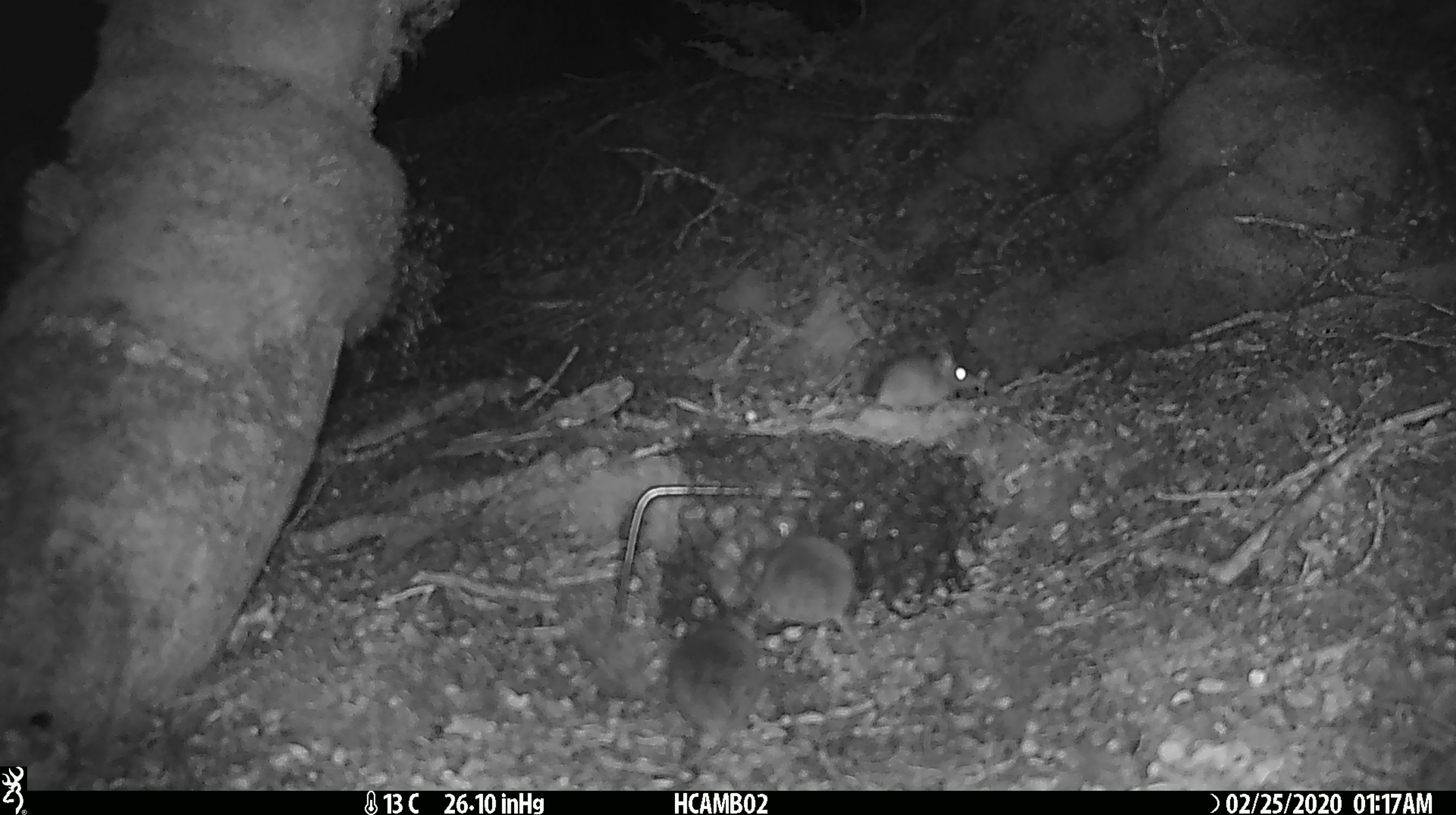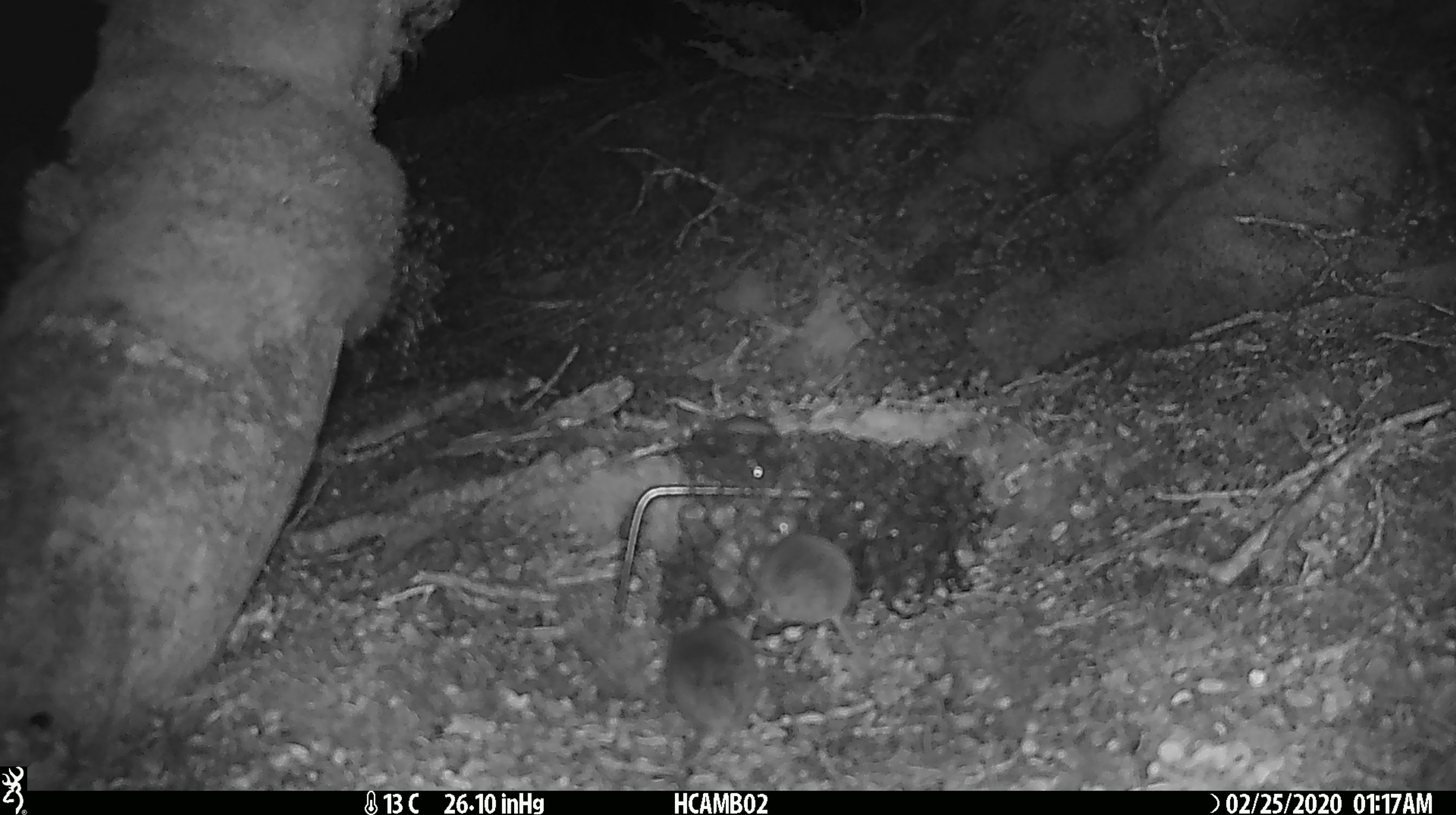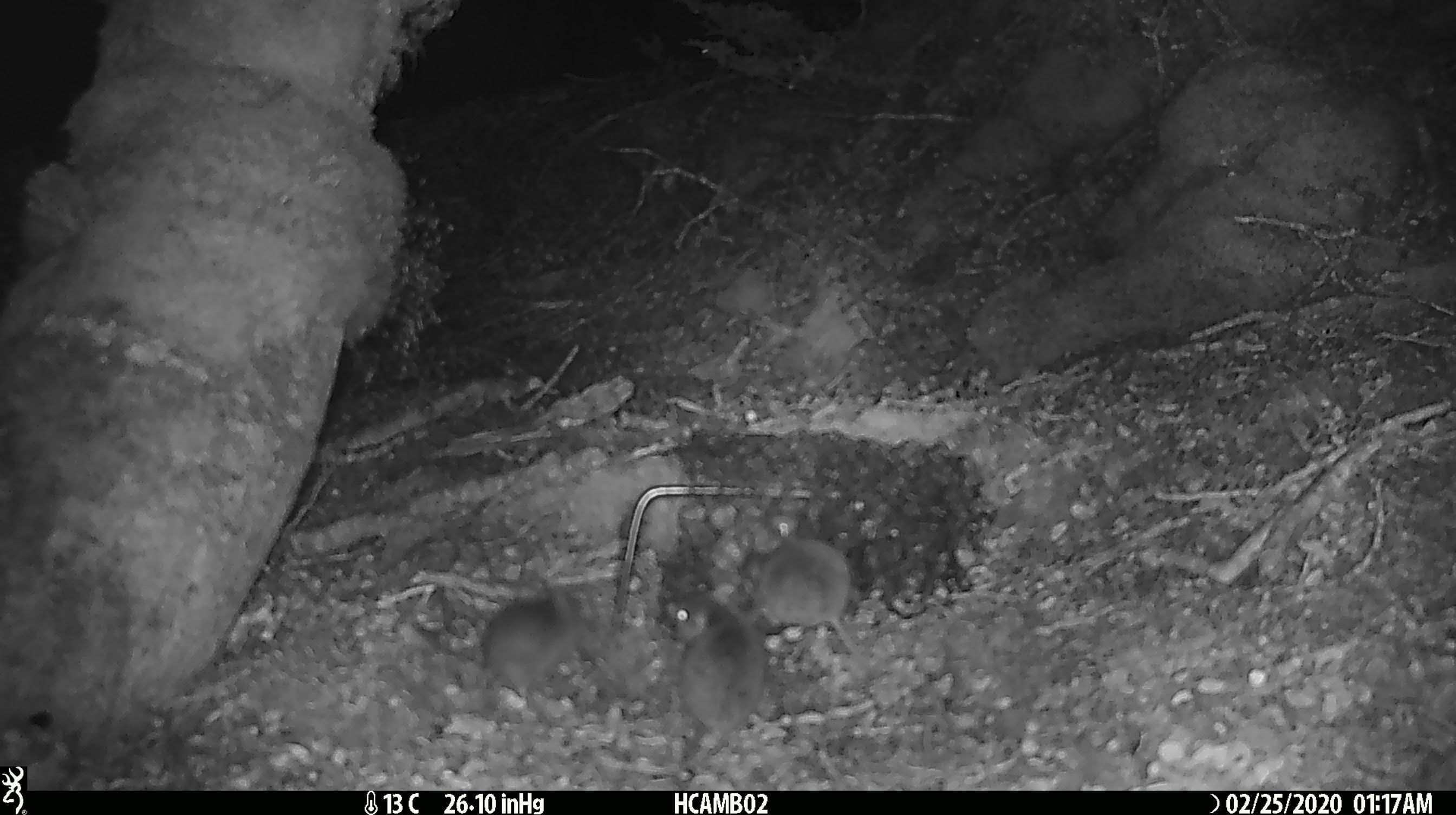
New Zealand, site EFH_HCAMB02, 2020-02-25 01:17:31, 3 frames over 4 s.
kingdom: Animalia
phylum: Chordata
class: Mammalia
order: Rodentia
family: Muridae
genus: Mus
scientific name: Mus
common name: mouse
Mouse (Mus).